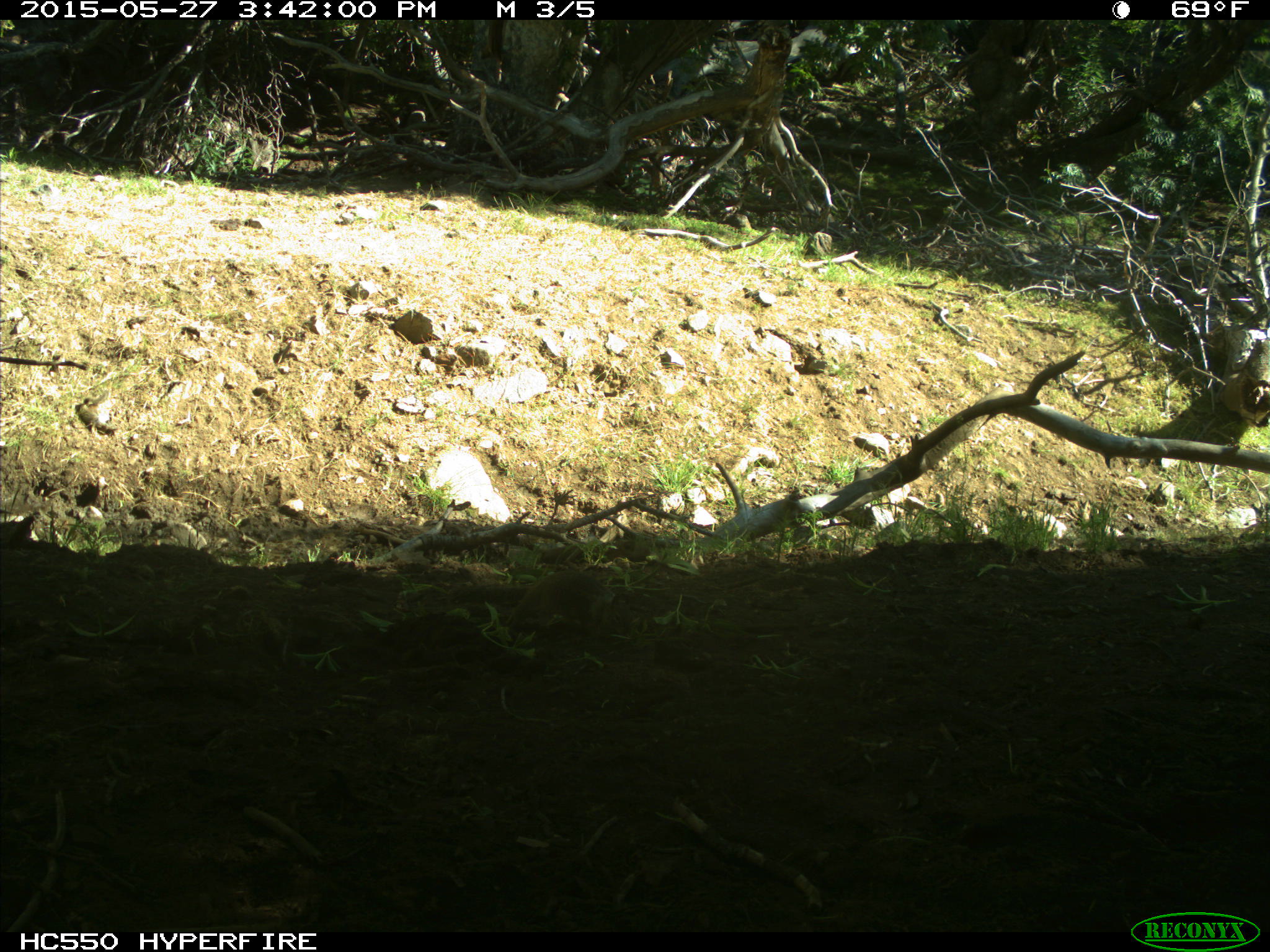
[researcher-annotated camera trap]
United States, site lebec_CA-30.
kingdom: Animalia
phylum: Chordata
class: Mammalia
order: Rodentia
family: Sciuridae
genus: Otospermophilus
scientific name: Otospermophilus beecheyi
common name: california ground squirrel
Otospermophilus beecheyi (california ground squirrel).